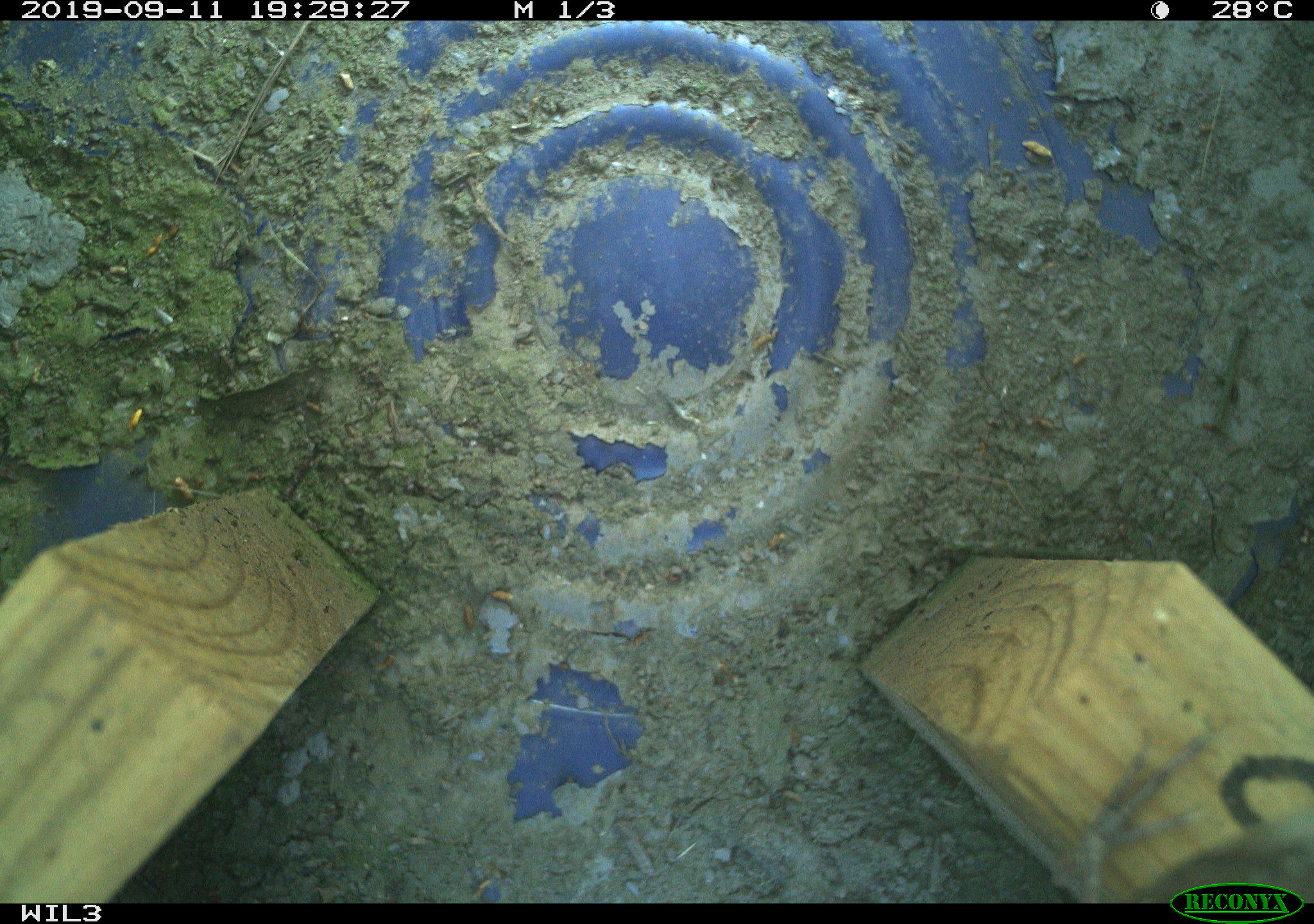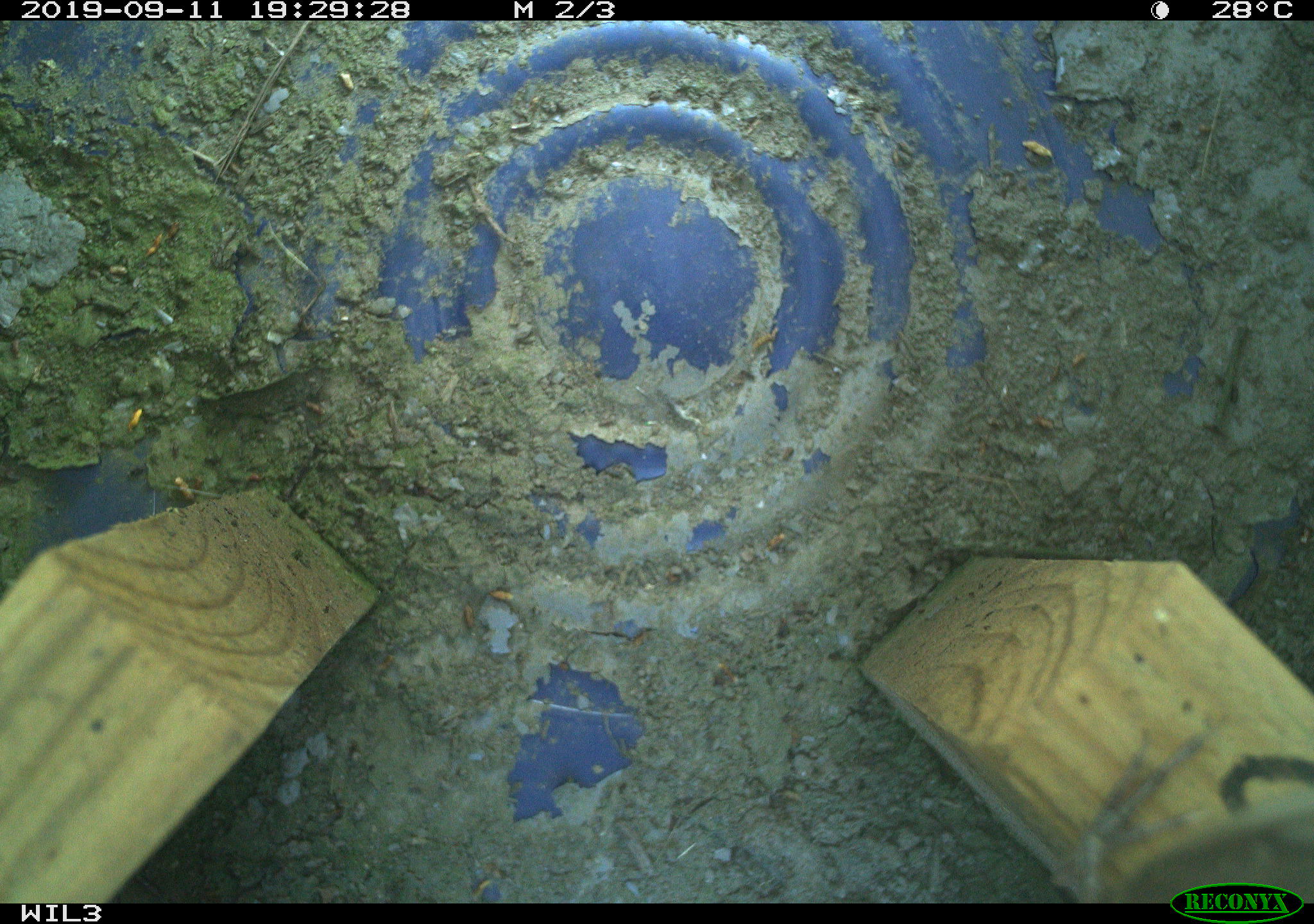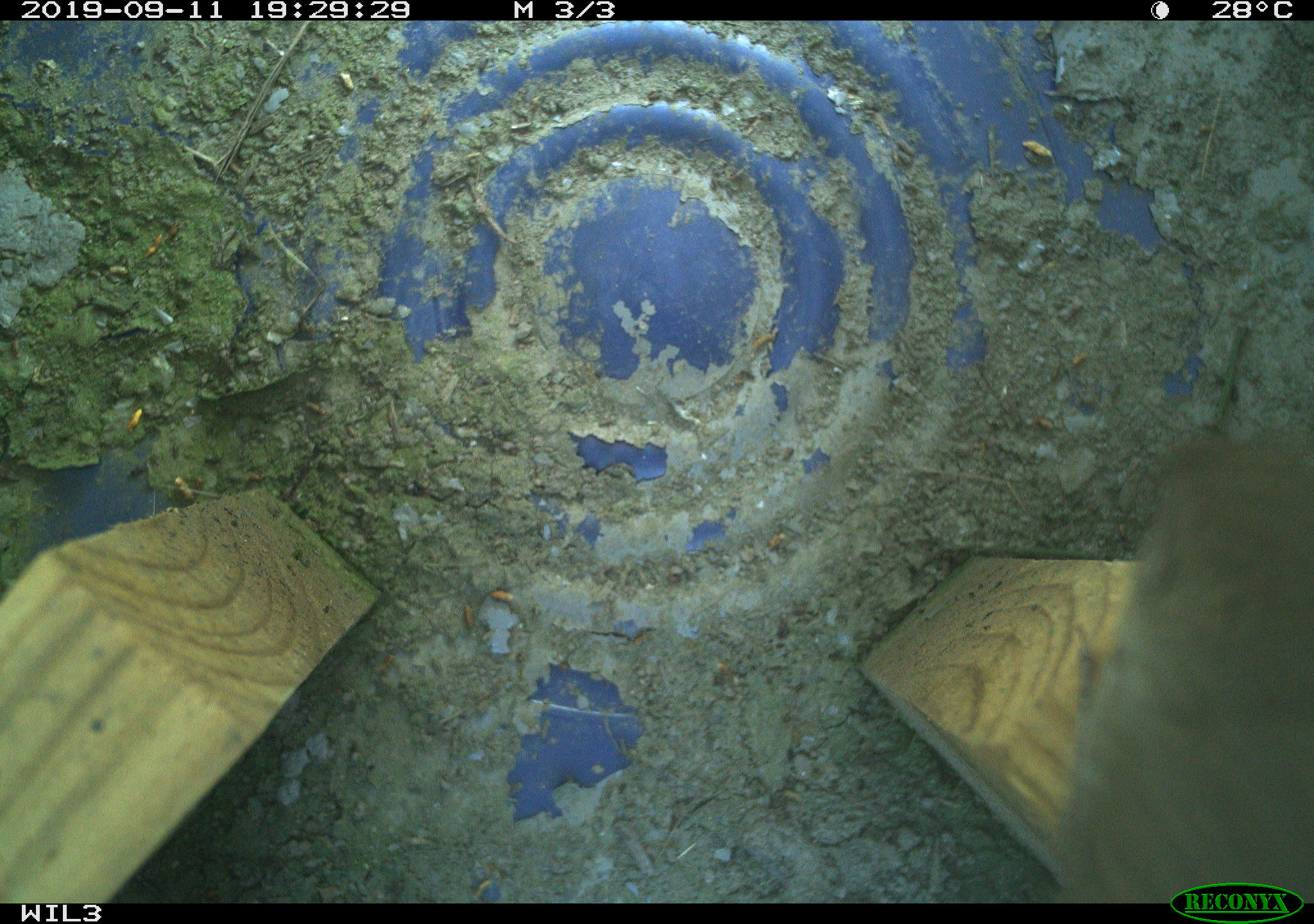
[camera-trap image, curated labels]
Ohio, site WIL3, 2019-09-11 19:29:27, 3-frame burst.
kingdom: Animalia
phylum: Chordata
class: Aves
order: Passeriformes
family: Troglodytidae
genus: Troglodytes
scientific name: Troglodytes aedon aedon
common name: northern house wren